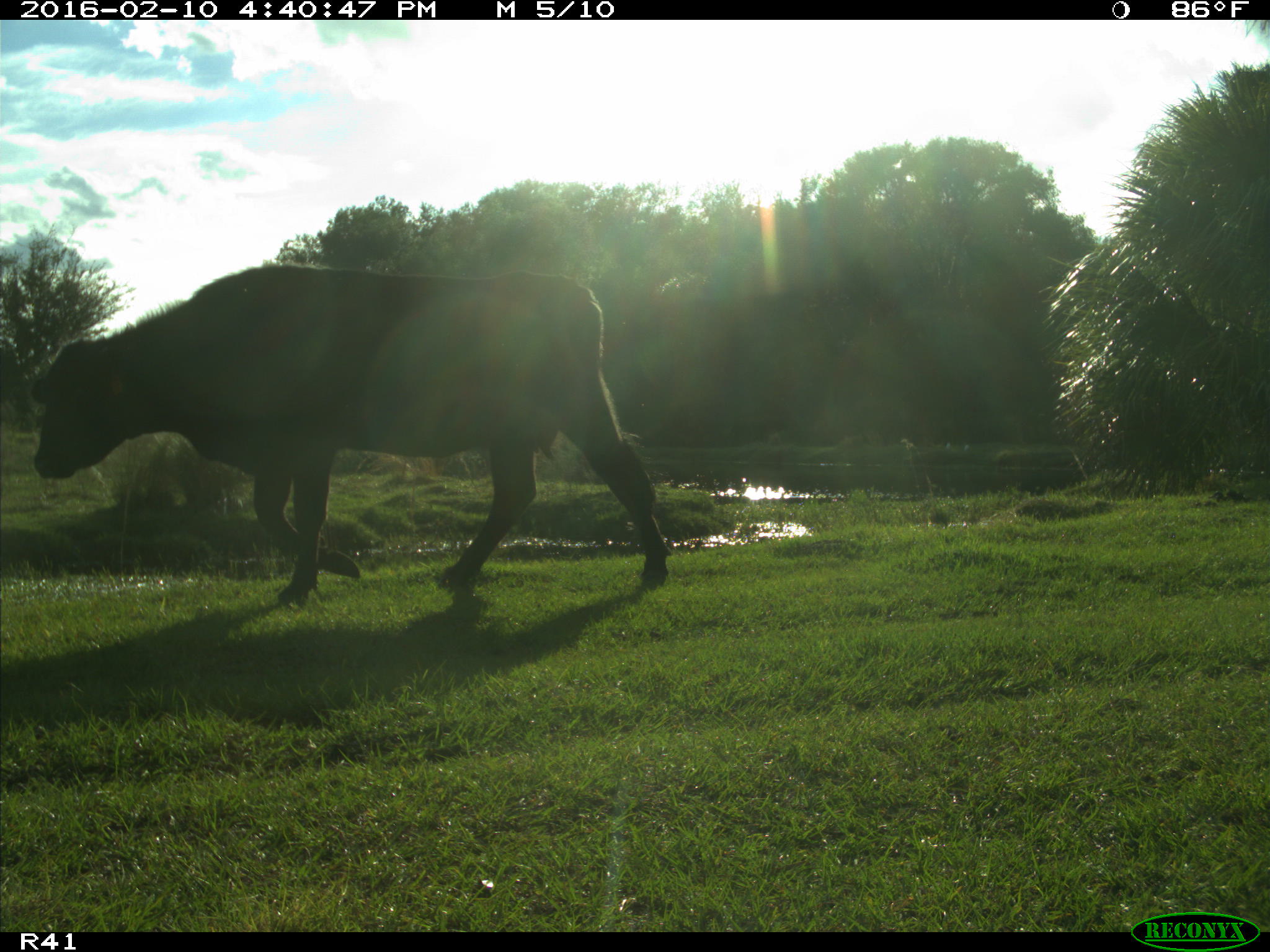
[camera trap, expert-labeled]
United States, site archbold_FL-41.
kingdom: Animalia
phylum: Chordata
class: Mammalia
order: Artiodactyla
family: Bovidae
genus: Bos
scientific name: Bos taurus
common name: domestic cow